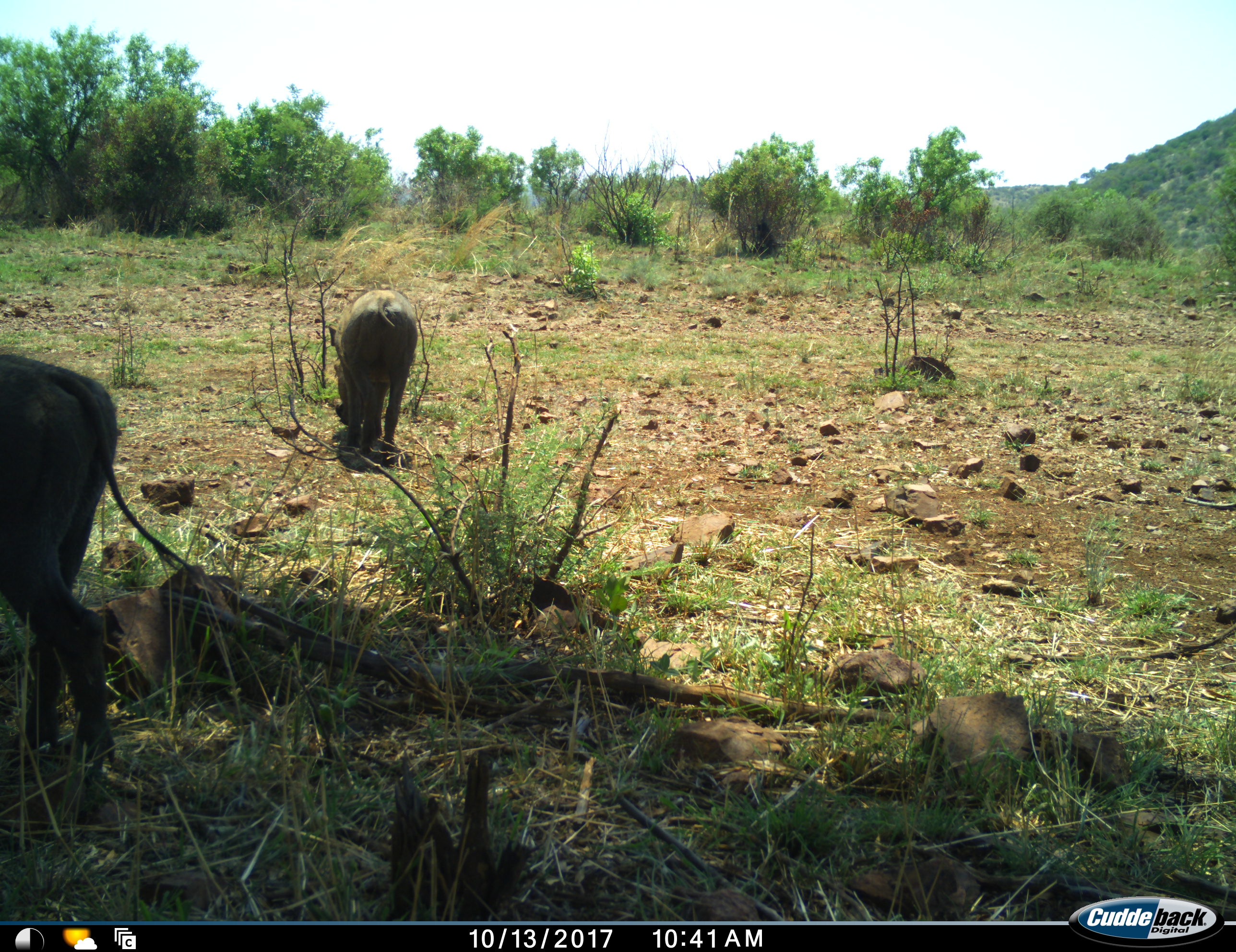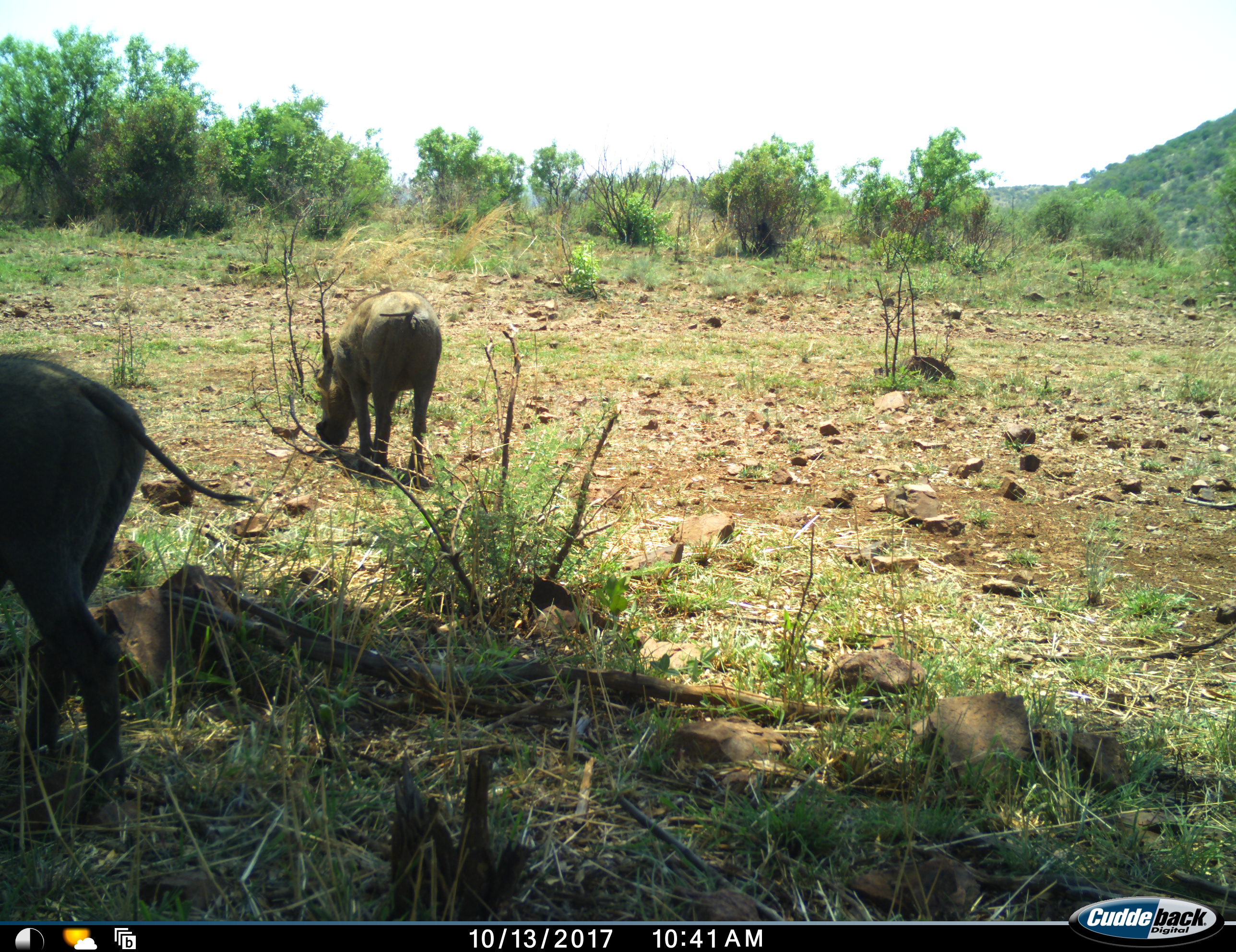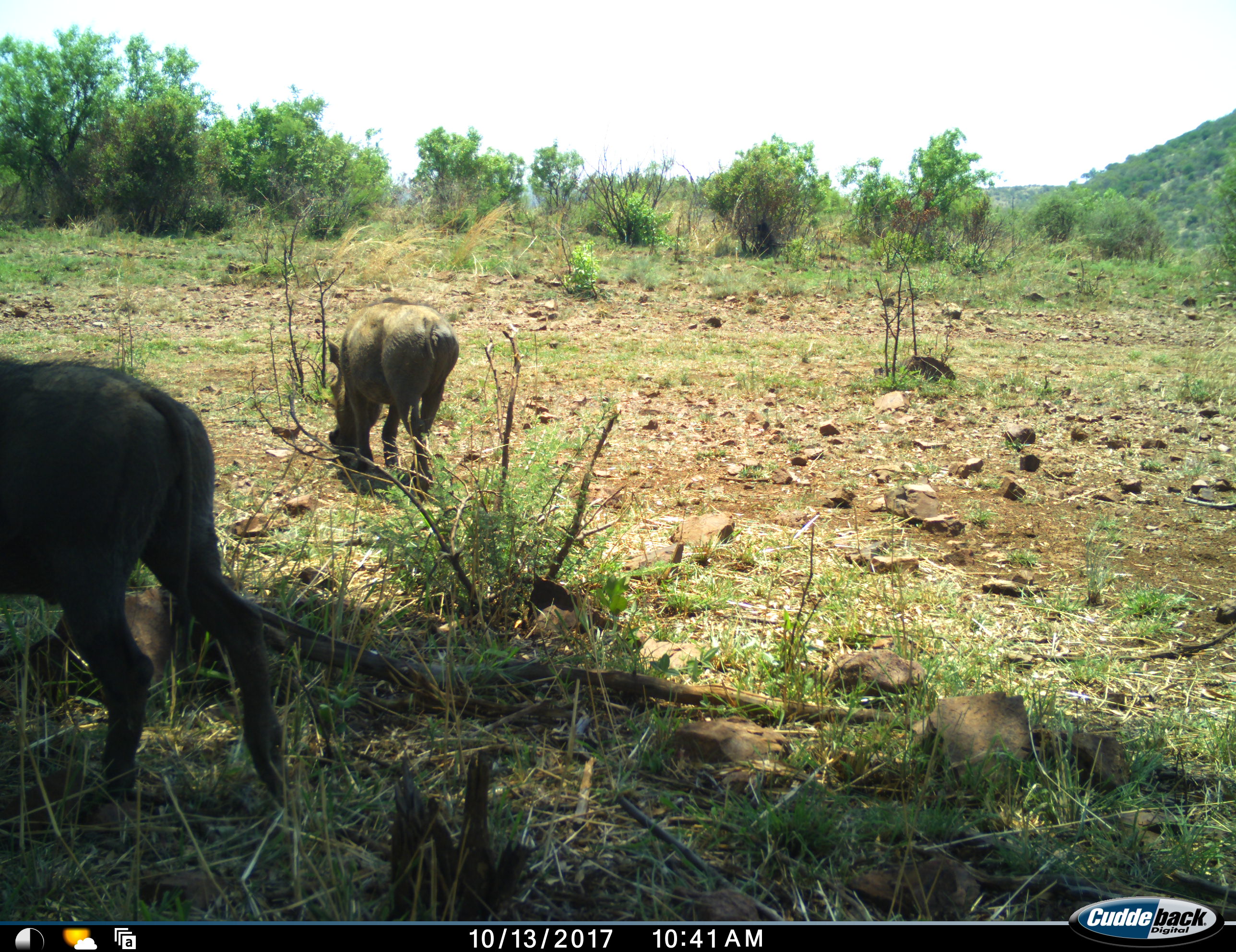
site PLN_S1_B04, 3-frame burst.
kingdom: Animalia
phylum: Chordata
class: Mammalia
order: Artiodactyla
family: Suidae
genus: Phacochoerus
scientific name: Phacochoerus africanus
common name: warthog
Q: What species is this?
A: Warthog (Phacochoerus africanus).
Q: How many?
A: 2.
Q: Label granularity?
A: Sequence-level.